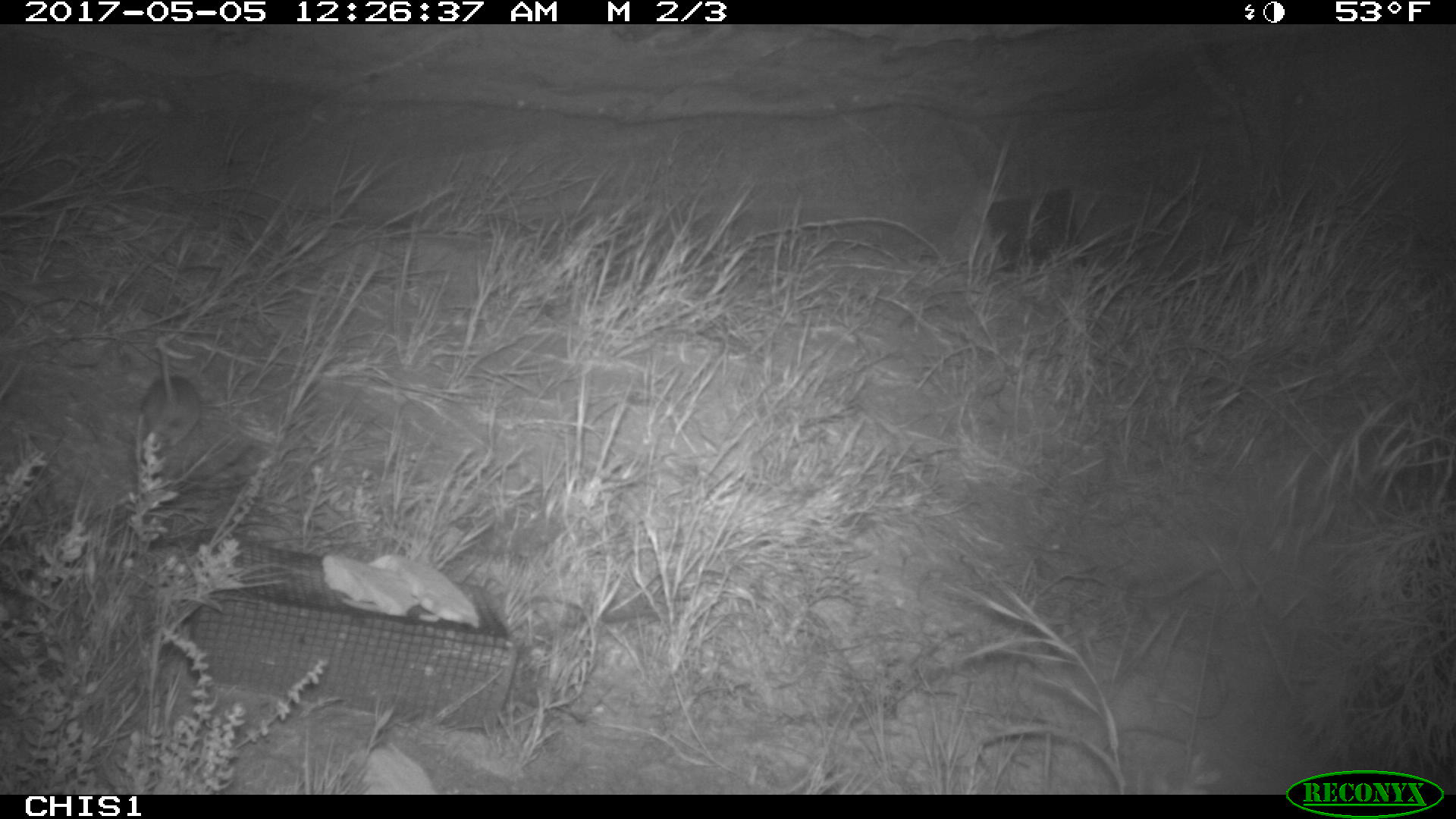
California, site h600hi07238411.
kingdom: Animalia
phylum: Chordata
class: Mammalia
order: Rodentia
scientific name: Rodentia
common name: rodent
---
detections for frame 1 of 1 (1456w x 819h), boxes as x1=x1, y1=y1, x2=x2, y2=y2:
rodent: x1=142, y1=350, x2=202, y2=447